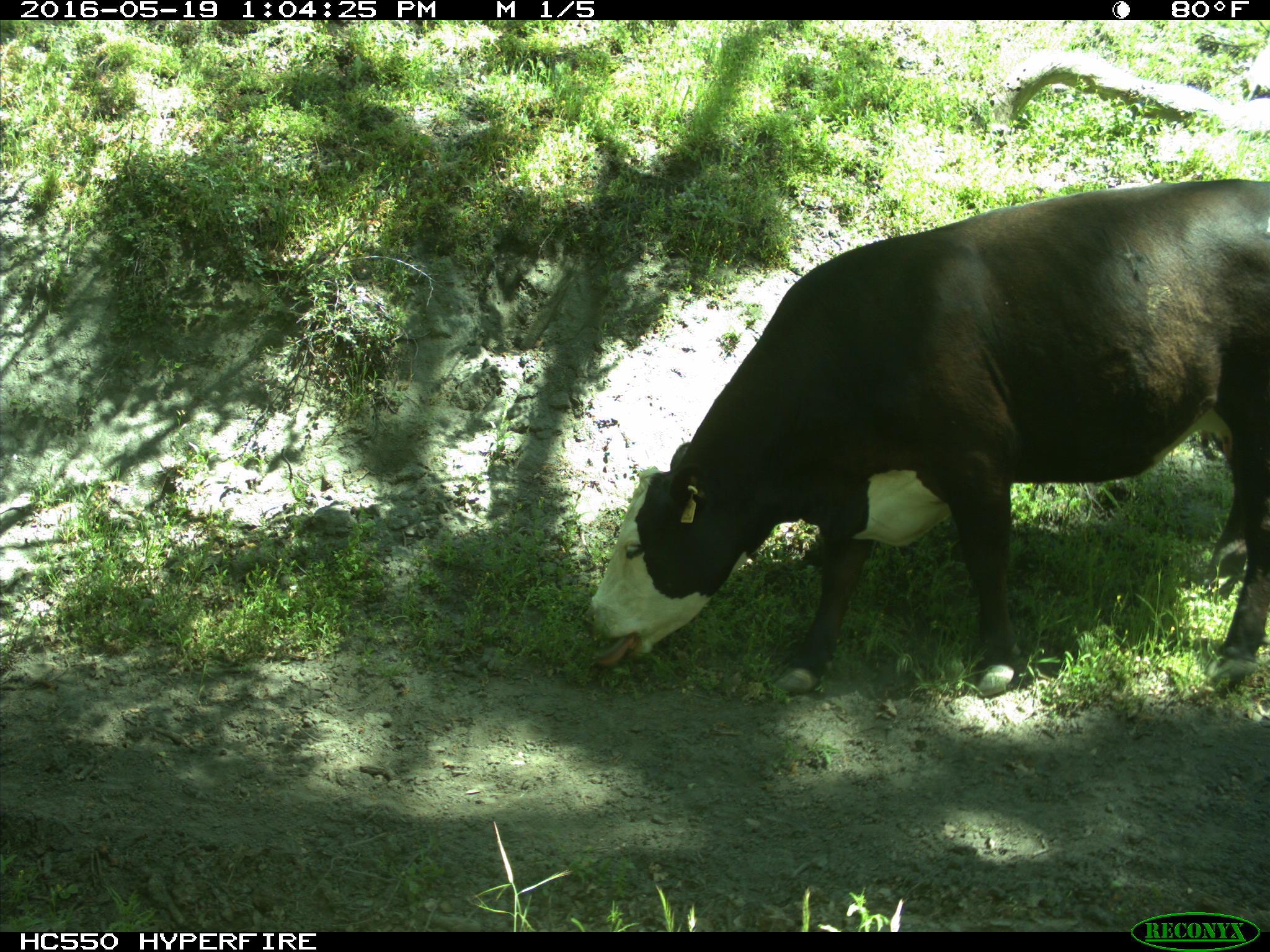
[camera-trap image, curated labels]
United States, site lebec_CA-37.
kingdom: Animalia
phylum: Chordata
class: Mammalia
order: Artiodactyla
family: Bovidae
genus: Bos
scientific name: Bos taurus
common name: domestic cow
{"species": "Bos taurus (domestic cow)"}